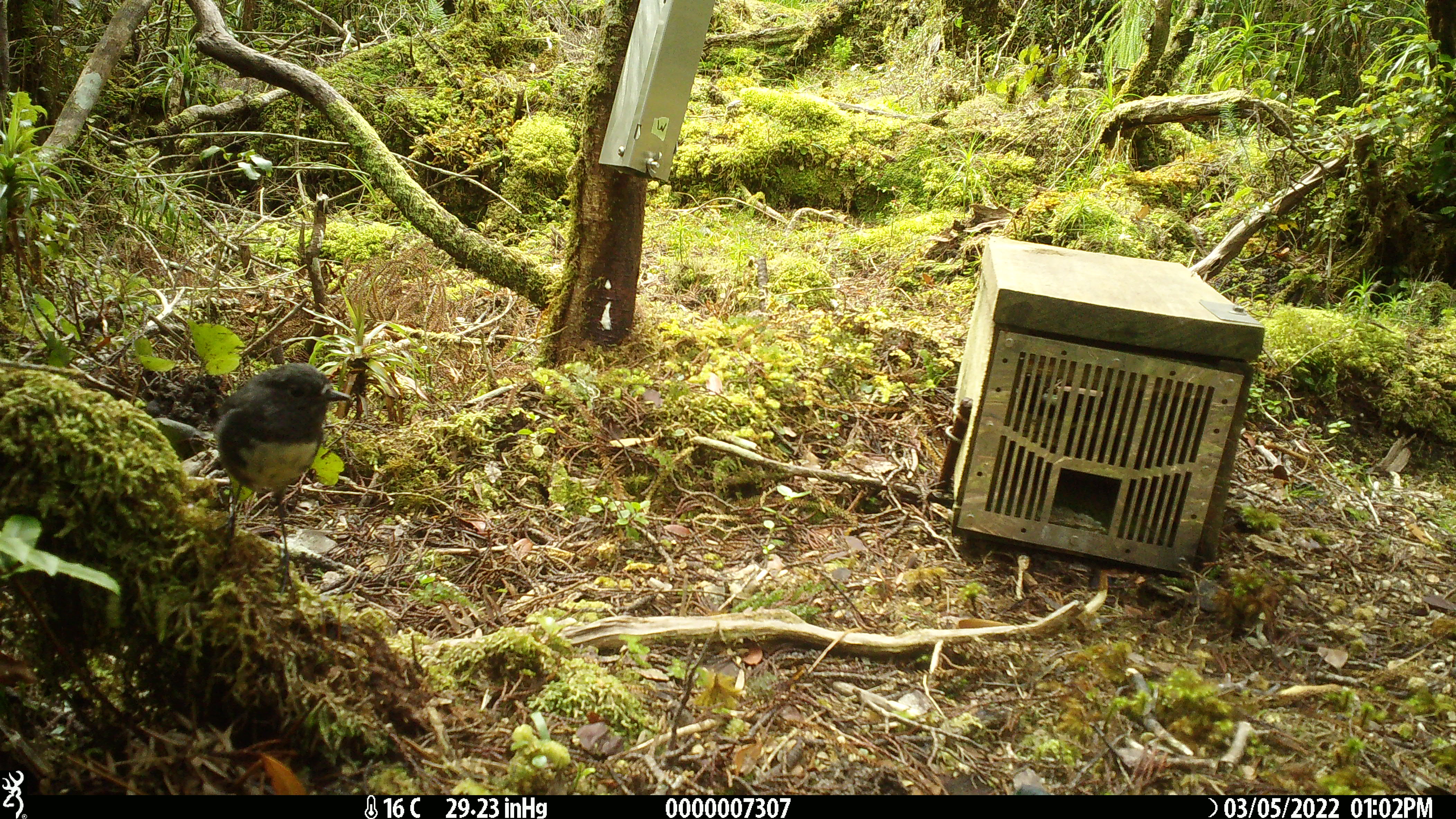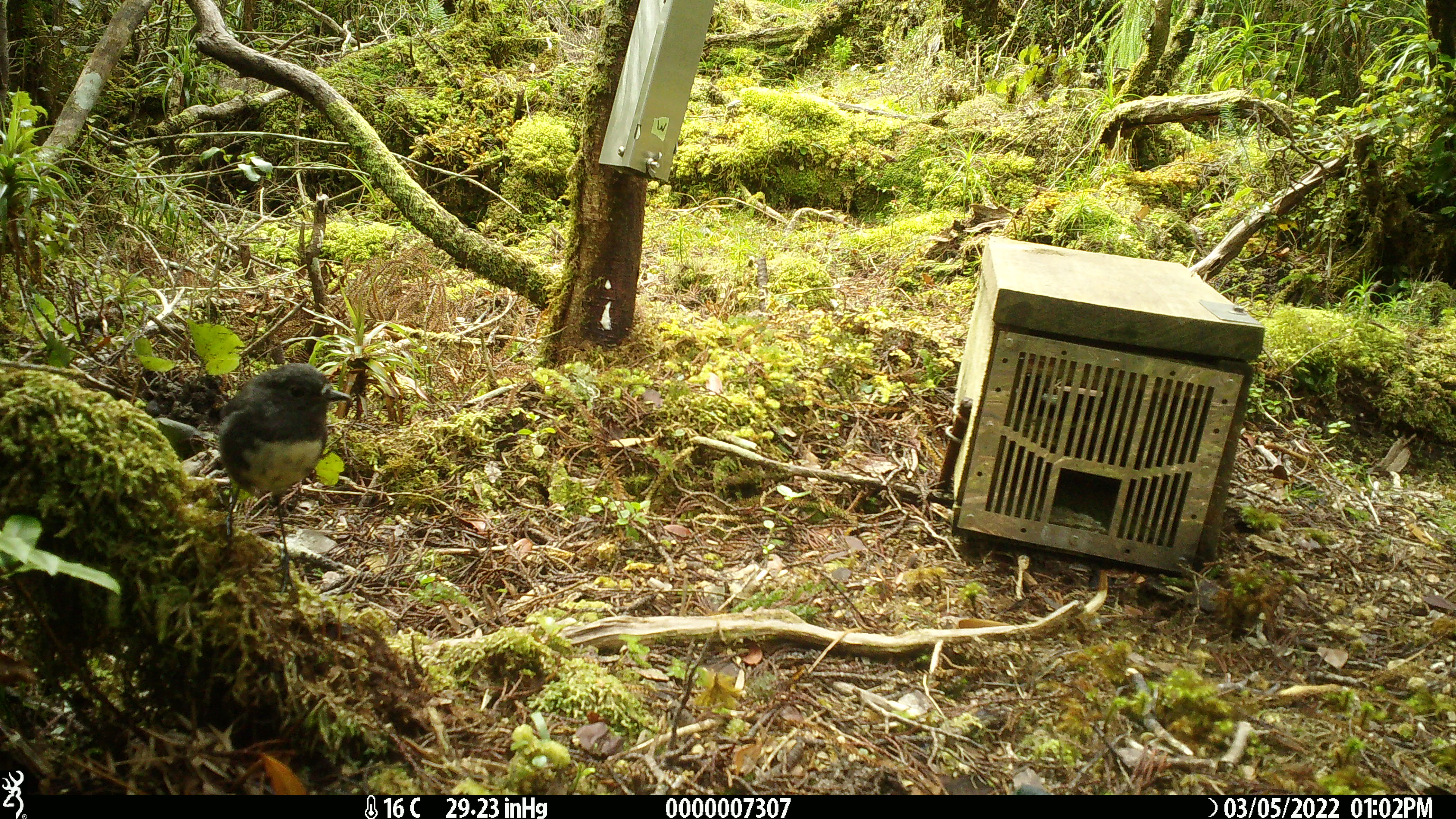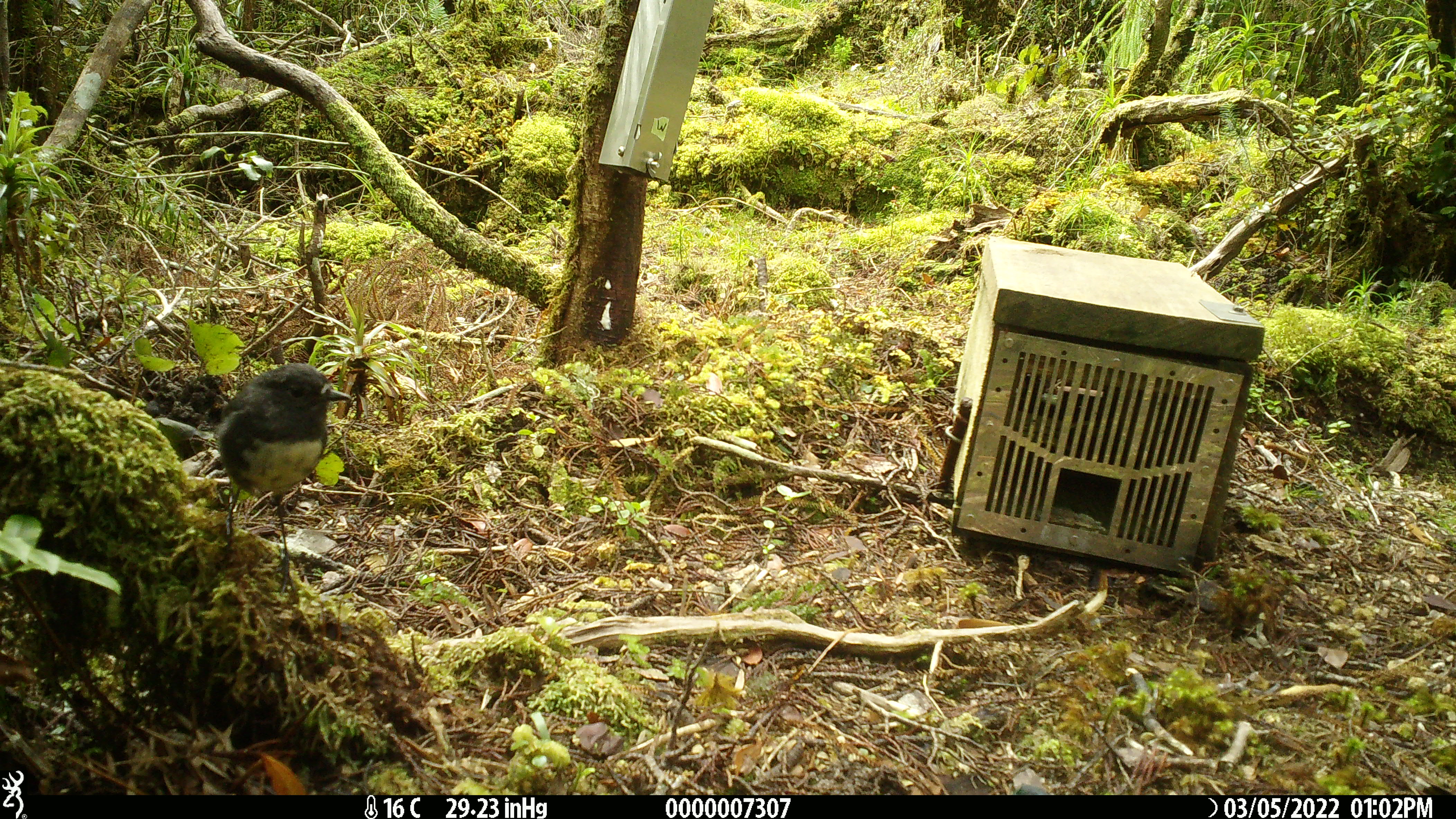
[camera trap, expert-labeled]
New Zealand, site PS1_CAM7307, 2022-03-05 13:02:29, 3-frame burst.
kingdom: Animalia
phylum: Chordata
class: Aves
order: Passeriformes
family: Petroicidae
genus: Petroica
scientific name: Petroica australis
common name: new zealand robin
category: robin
Robin (new zealand robin) (Petroica australis).